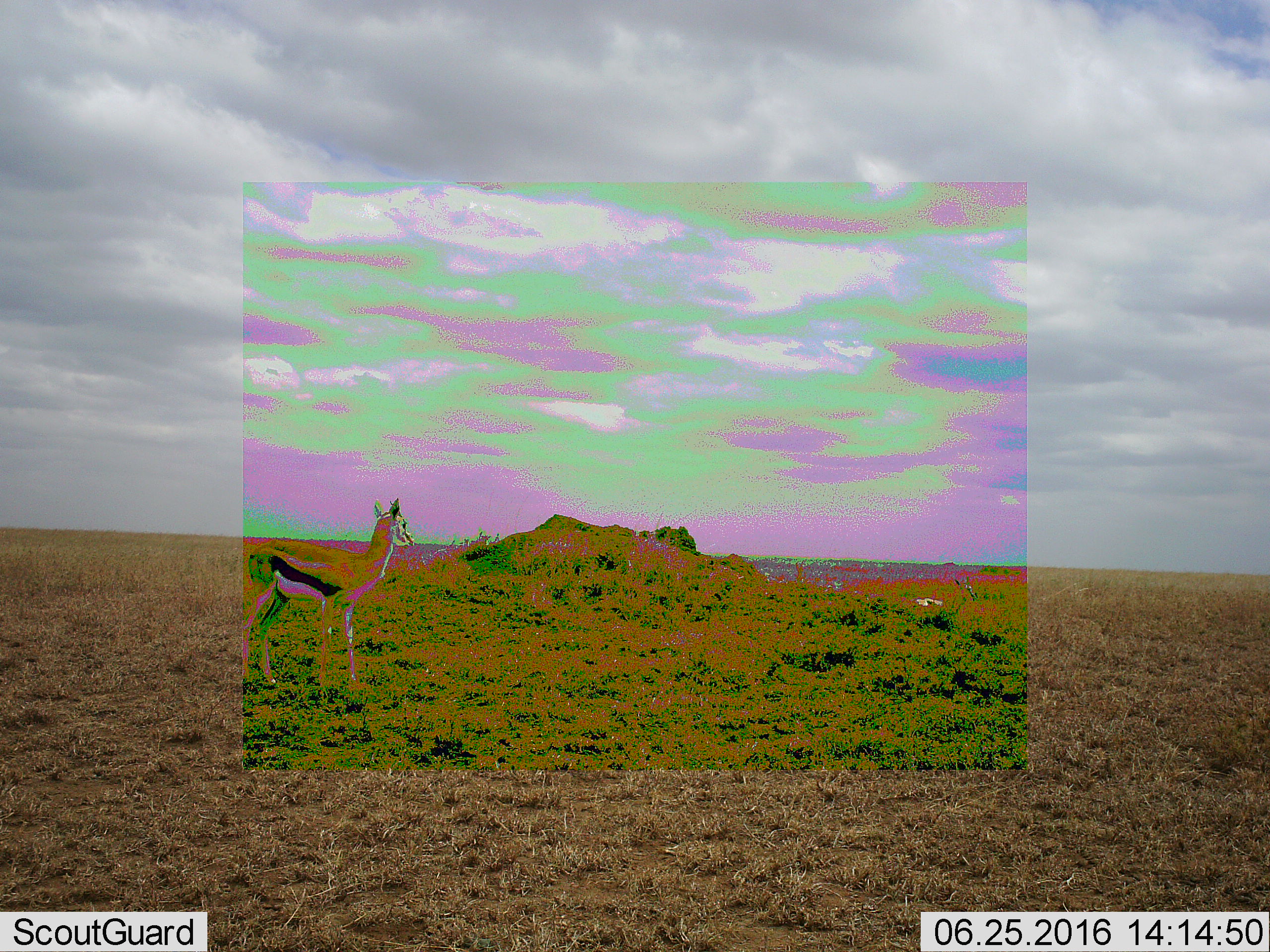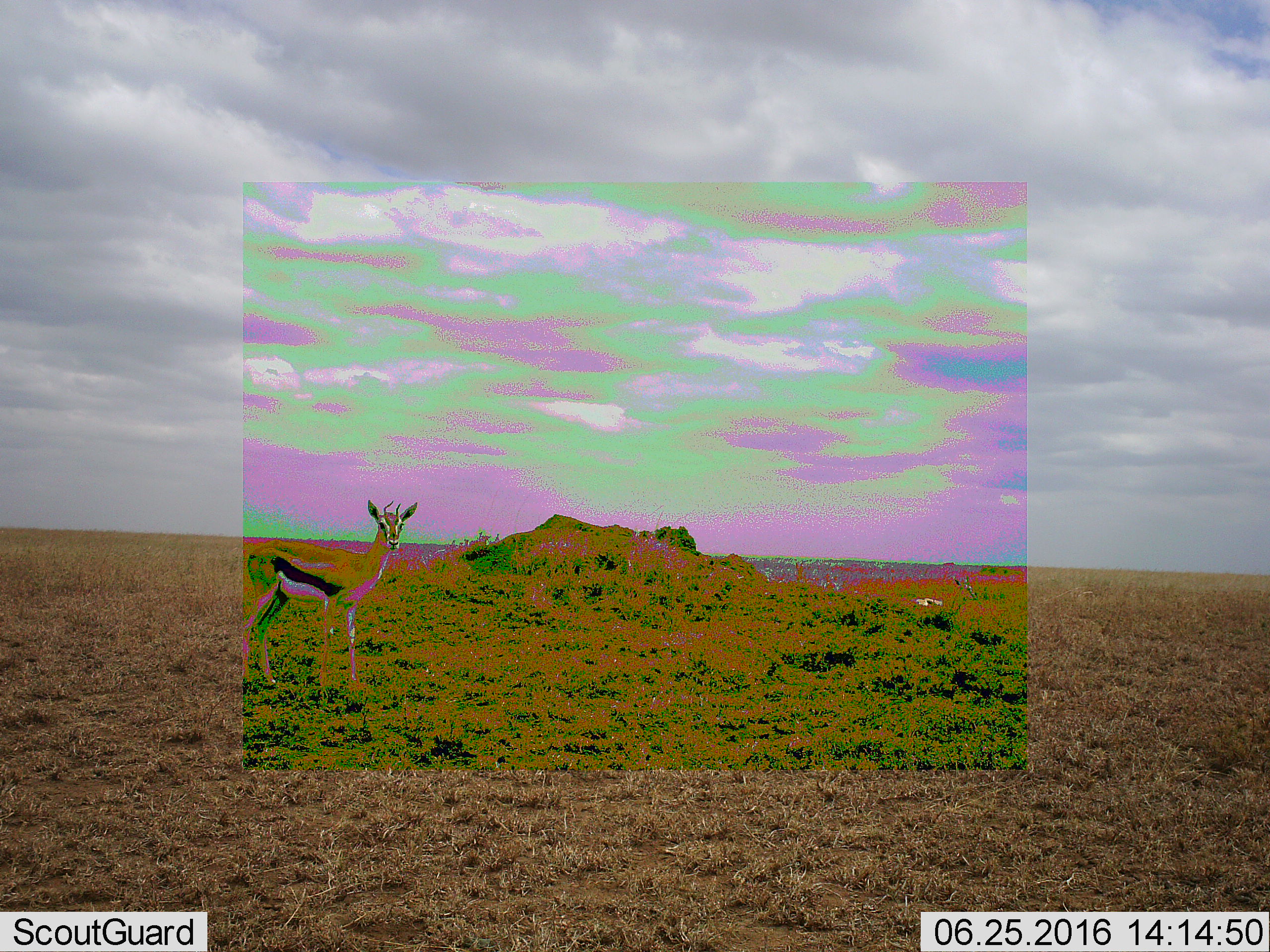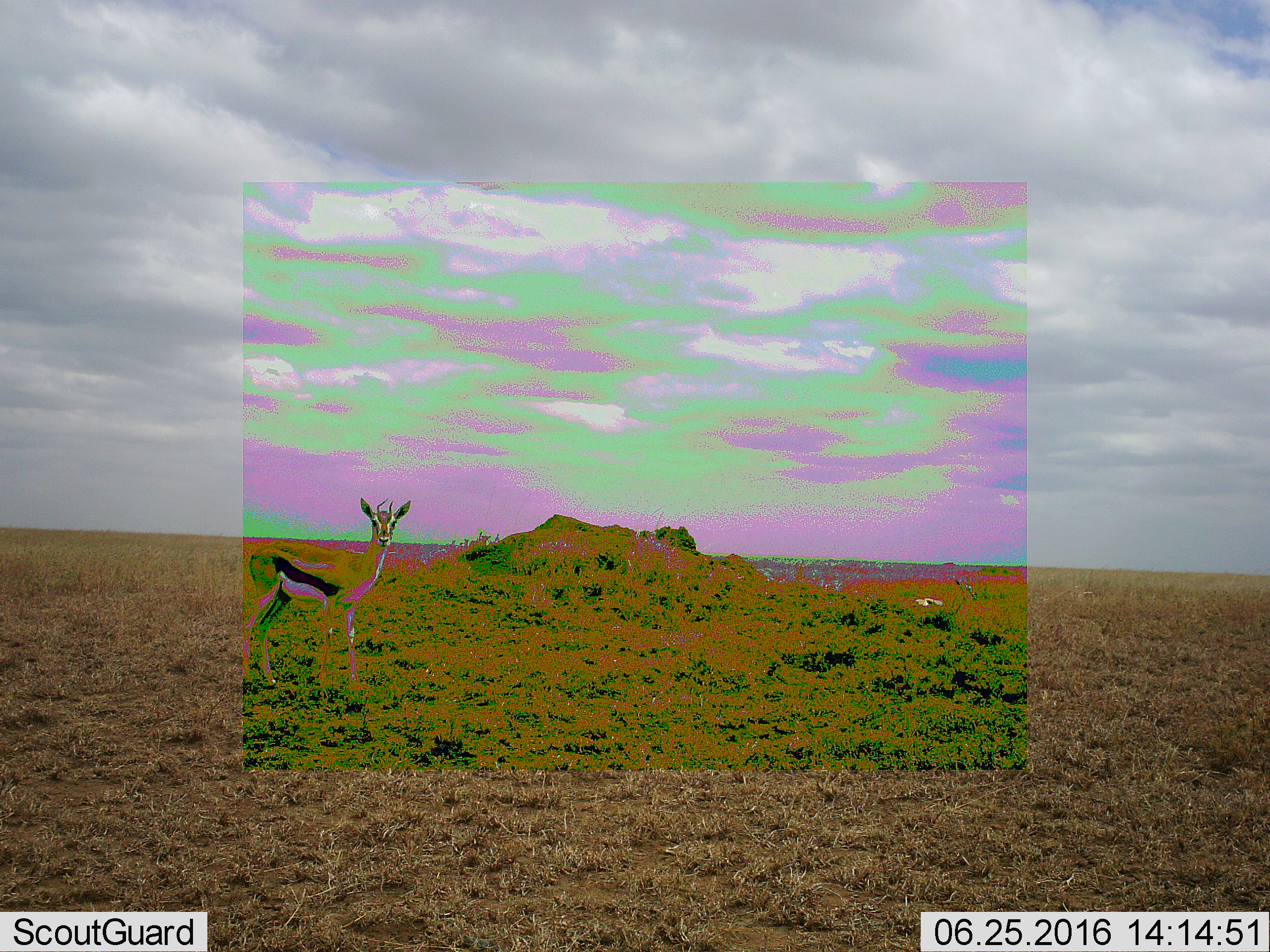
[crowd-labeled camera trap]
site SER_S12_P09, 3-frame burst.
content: unidentified animal